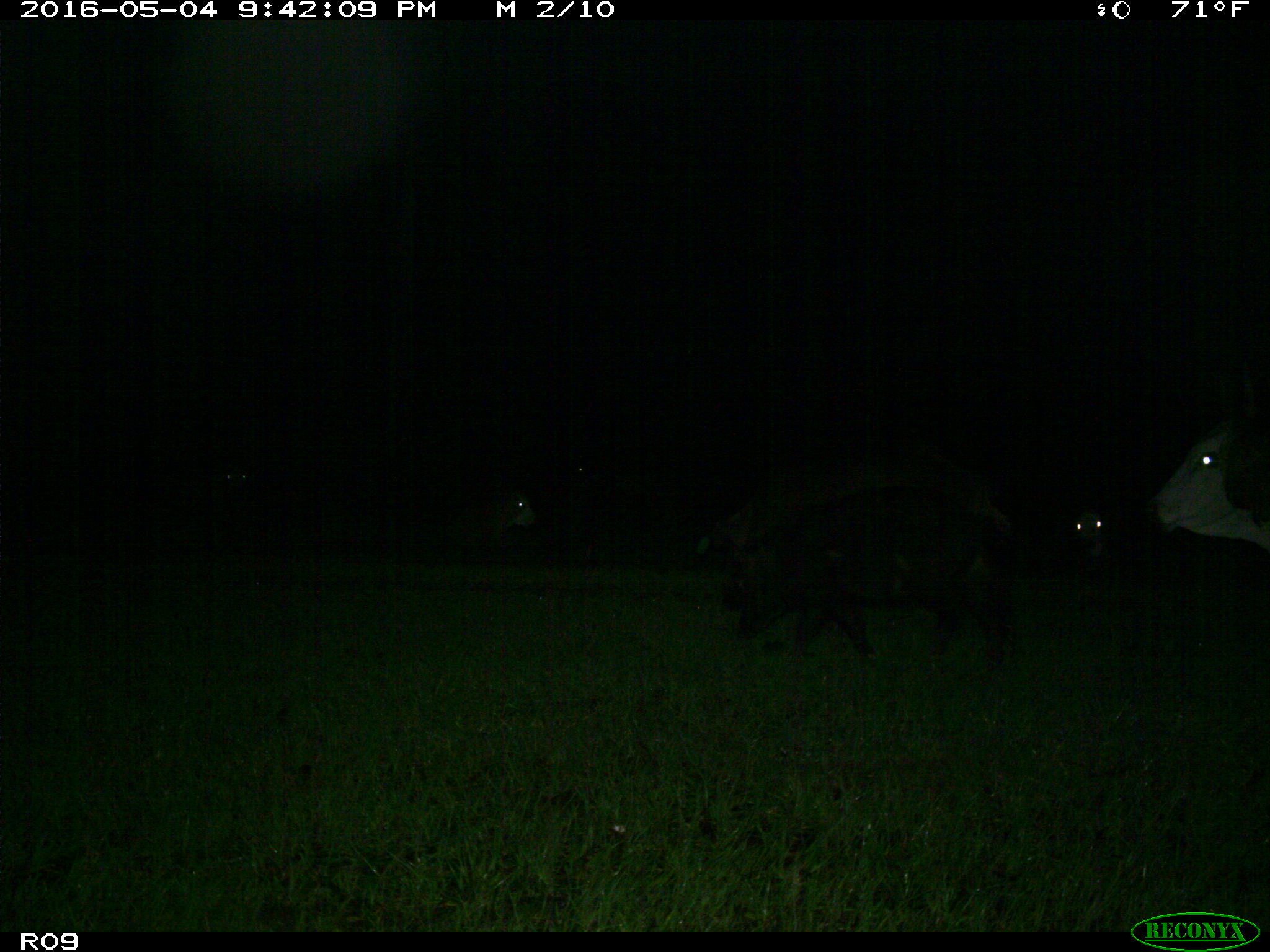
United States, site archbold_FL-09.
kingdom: Animalia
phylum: Chordata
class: Mammalia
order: Artiodactyla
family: Suidae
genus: Sus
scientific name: Sus scrofa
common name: wild boar